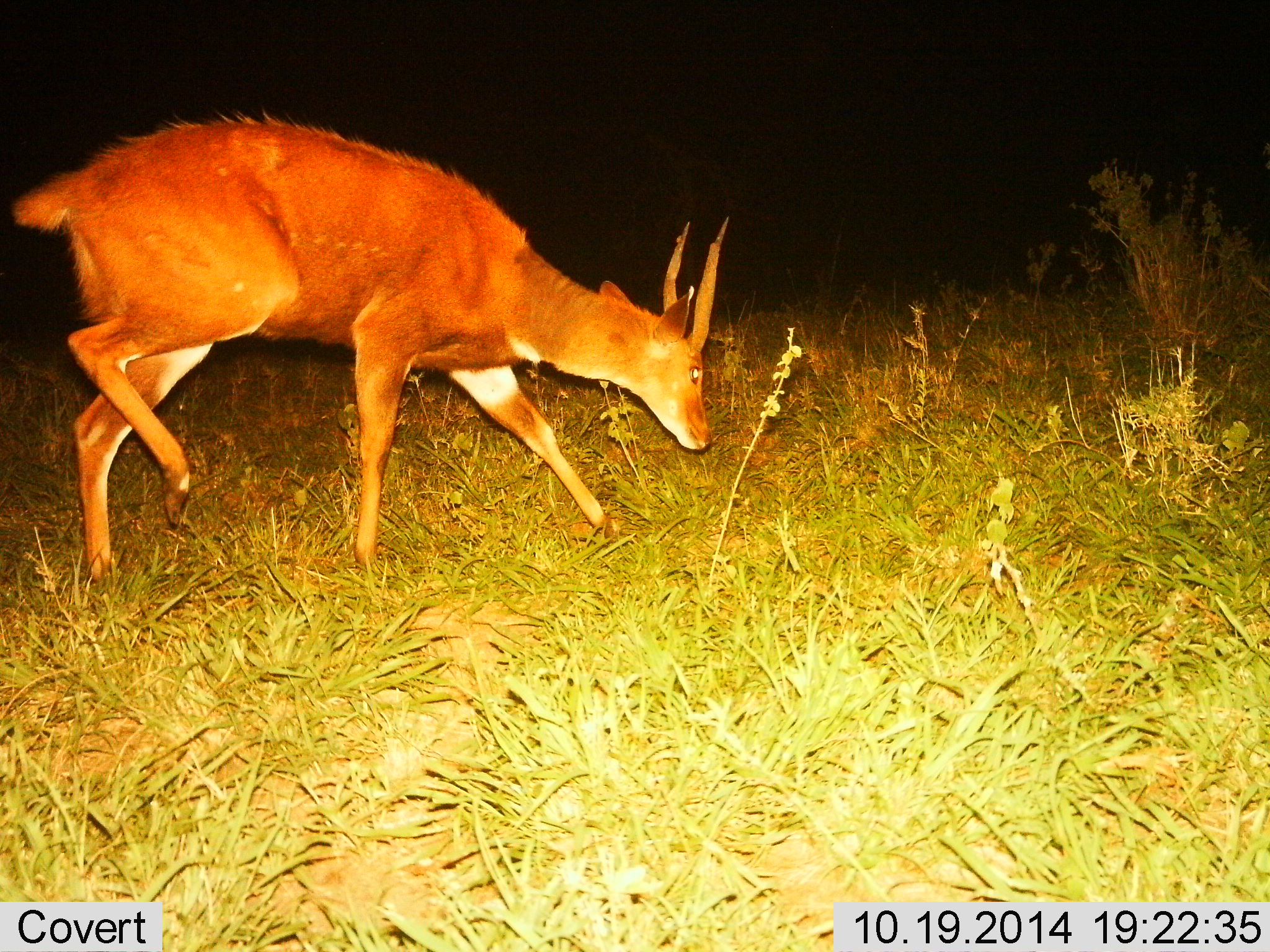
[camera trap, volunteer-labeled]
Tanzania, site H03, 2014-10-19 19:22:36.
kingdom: Animalia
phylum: Chordata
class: Mammalia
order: Artiodactyla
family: Bovidae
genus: Tragelaphus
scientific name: Tragelaphus scriptus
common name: bushbuck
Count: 1.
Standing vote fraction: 20%.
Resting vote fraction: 0%.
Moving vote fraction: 70%.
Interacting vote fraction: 0%.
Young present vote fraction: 0%.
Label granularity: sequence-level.